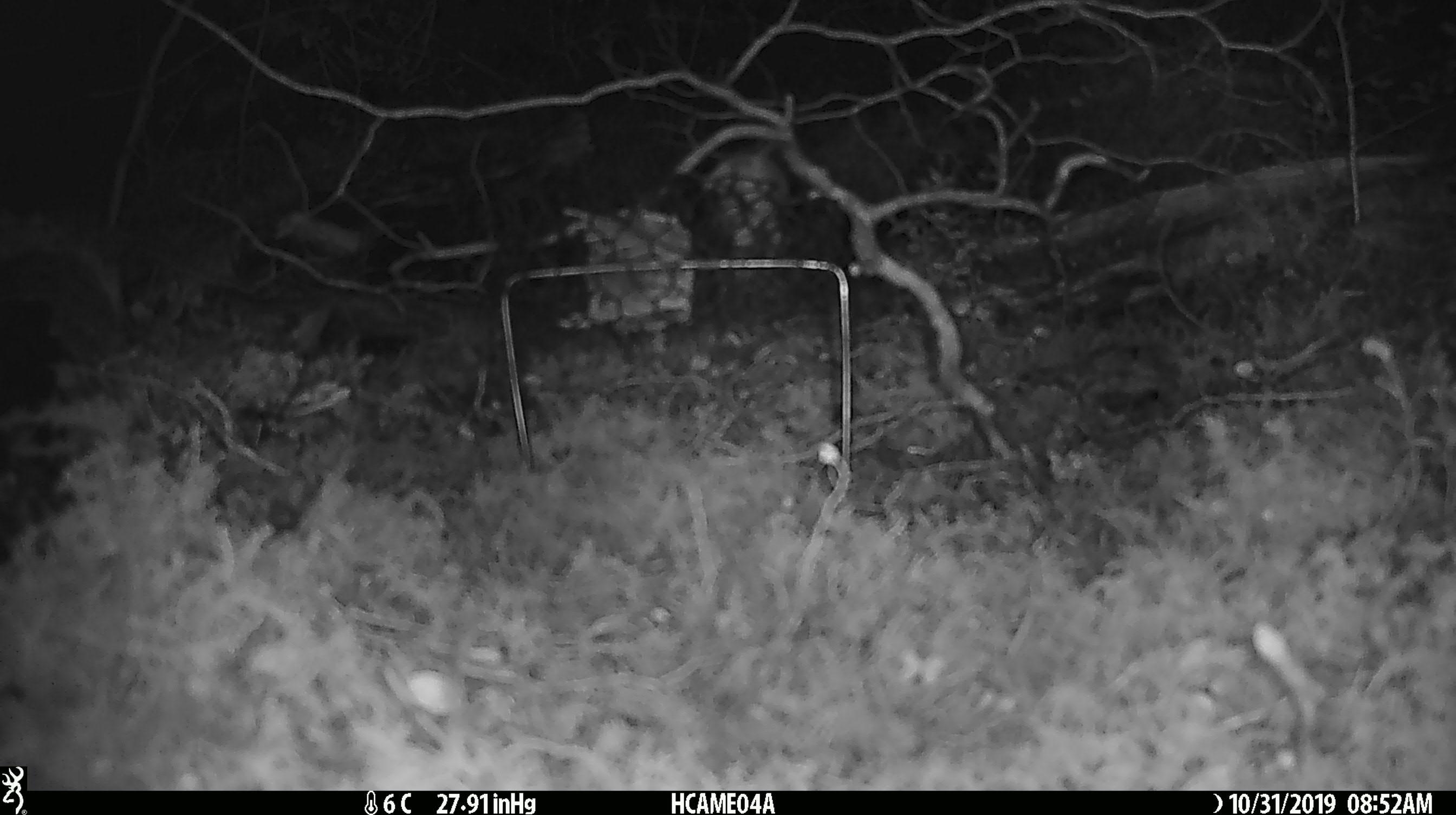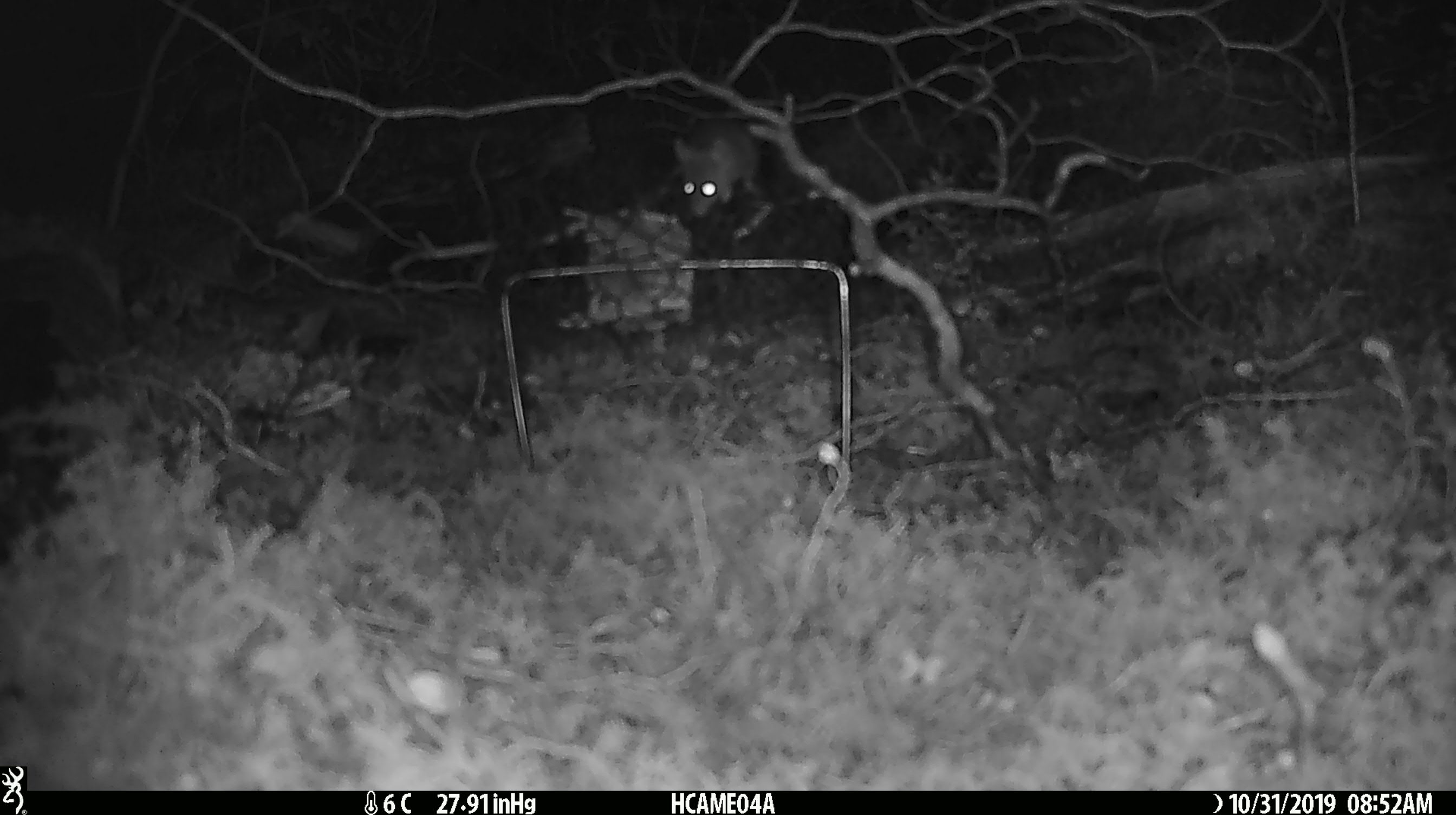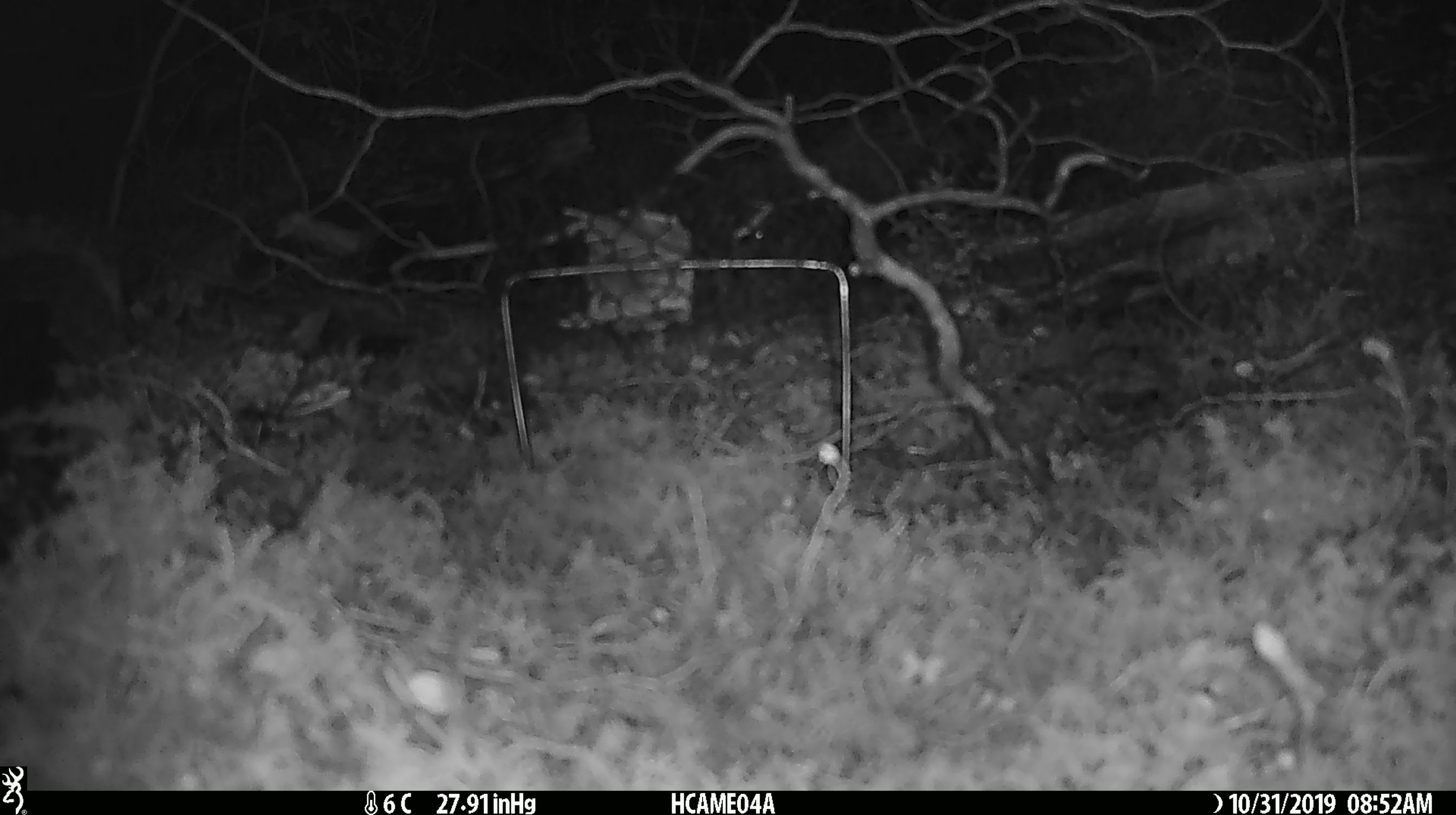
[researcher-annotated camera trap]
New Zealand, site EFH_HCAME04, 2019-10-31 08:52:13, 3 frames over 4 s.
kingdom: Animalia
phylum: Chordata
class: Mammalia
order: Rodentia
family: Muridae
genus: Mus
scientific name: Mus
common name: mouse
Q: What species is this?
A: Mouse (Mus).